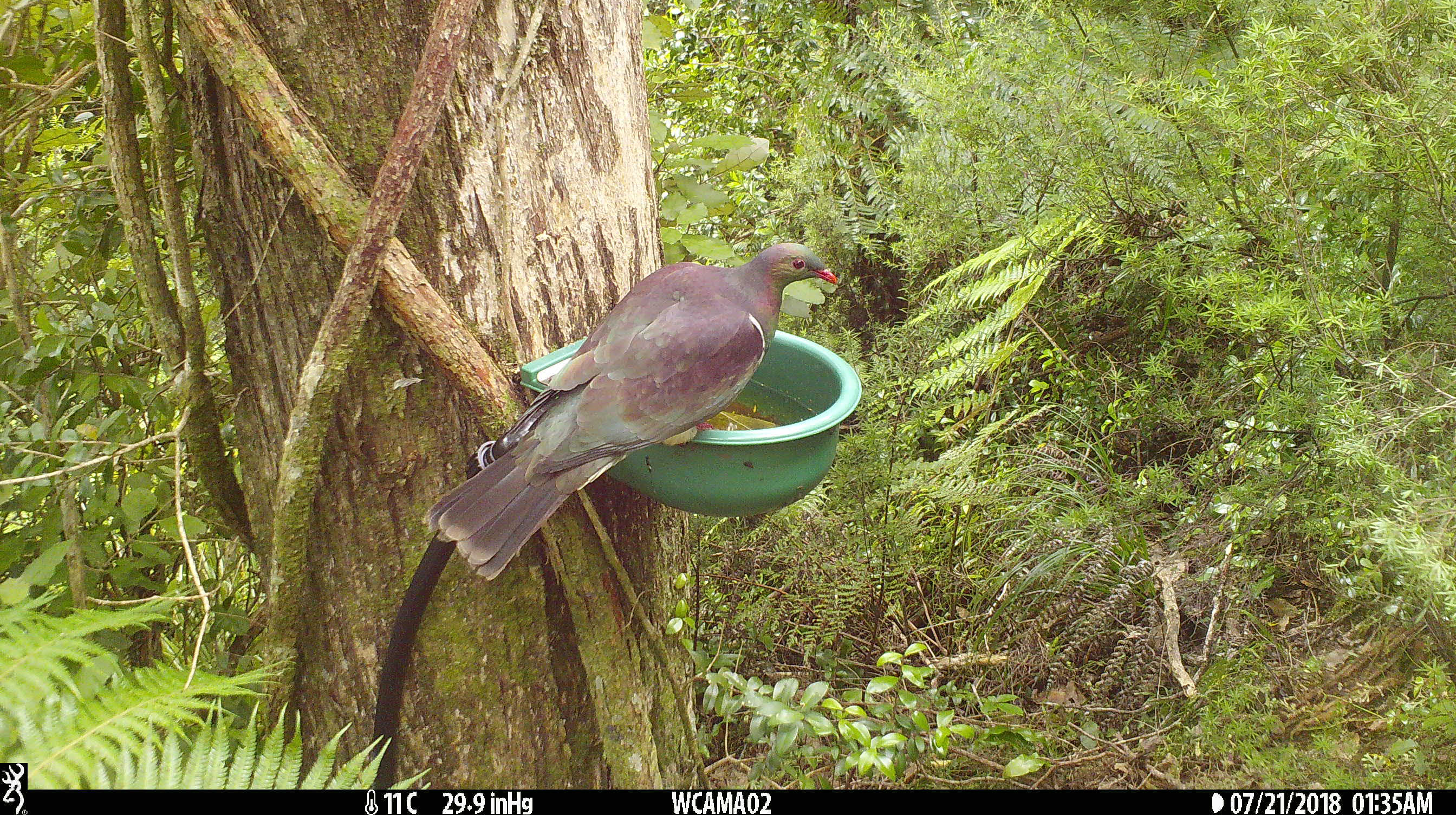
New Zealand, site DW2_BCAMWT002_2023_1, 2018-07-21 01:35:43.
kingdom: Animalia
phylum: Chordata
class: Aves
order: Columbiformes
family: Columbidae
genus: Hemiphaga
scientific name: Hemiphaga novaeseelandiae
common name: new zealand pigeon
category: kereru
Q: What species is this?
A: Kereru (new zealand pigeon) (Hemiphaga novaeseelandiae).